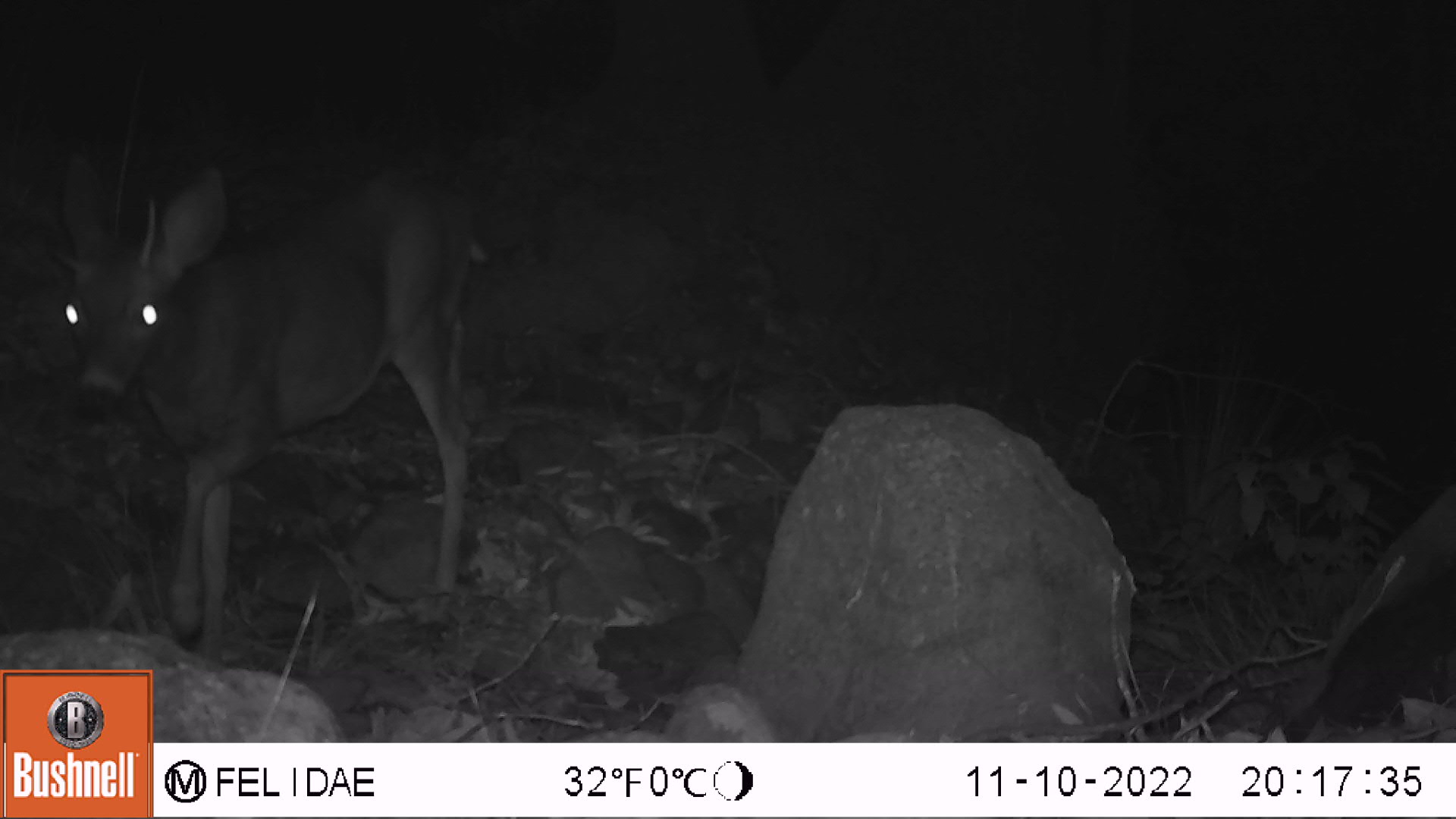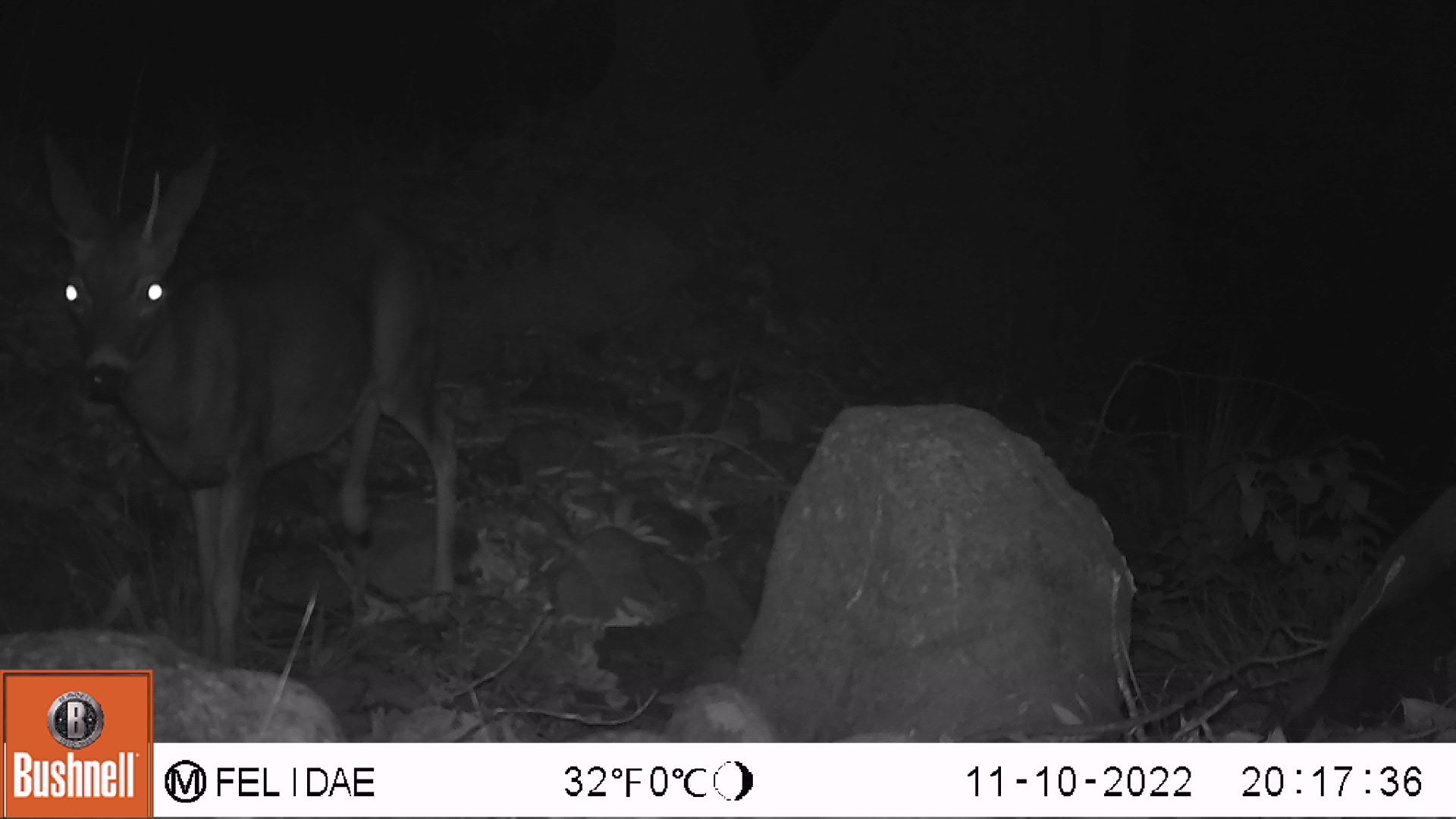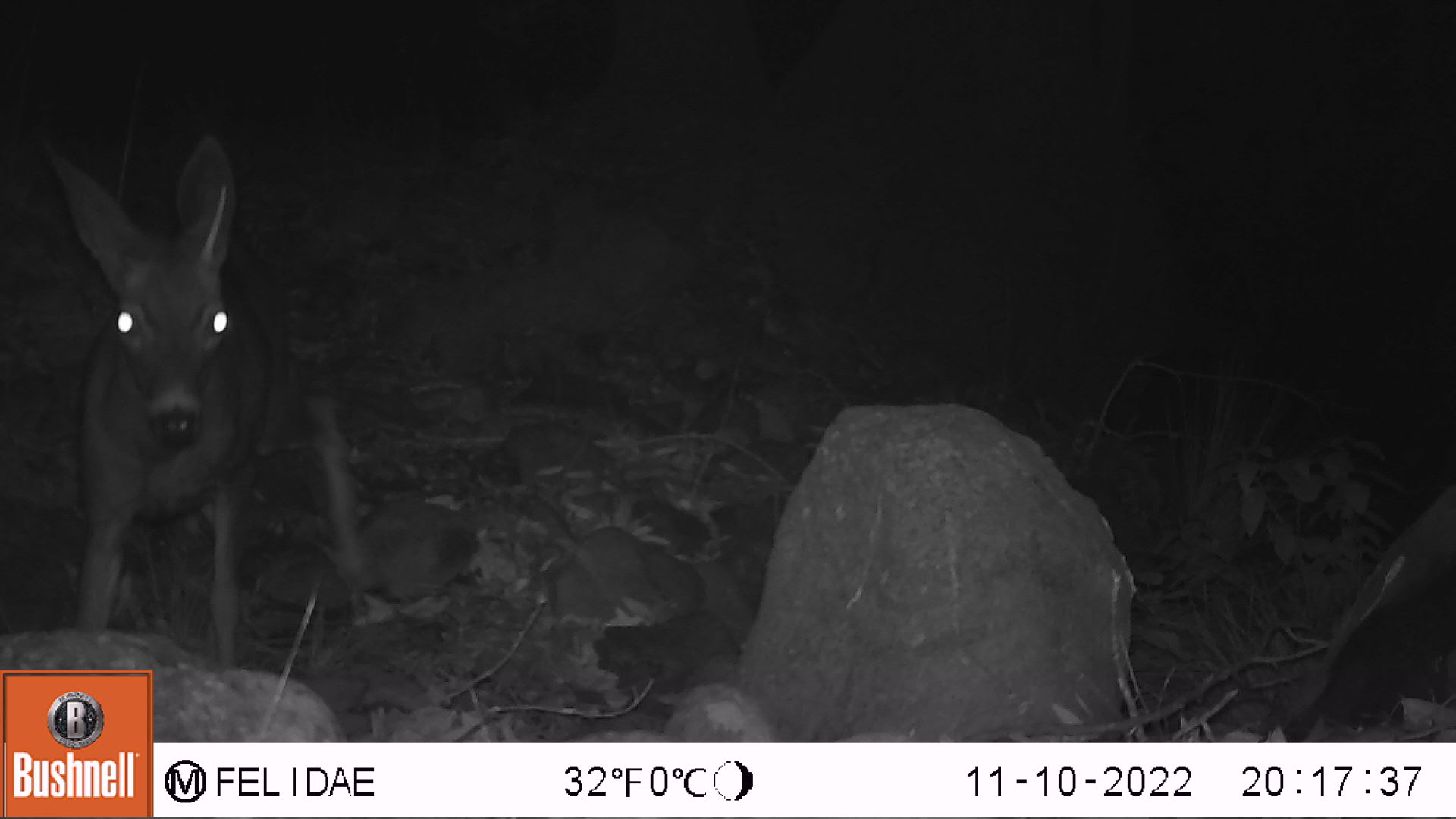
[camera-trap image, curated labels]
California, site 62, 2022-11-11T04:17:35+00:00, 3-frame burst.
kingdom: Animalia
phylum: Chordata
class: Mammalia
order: Artiodactyla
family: Cervidae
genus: Odocoileus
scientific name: Odocoileus hemionus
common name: mule deer